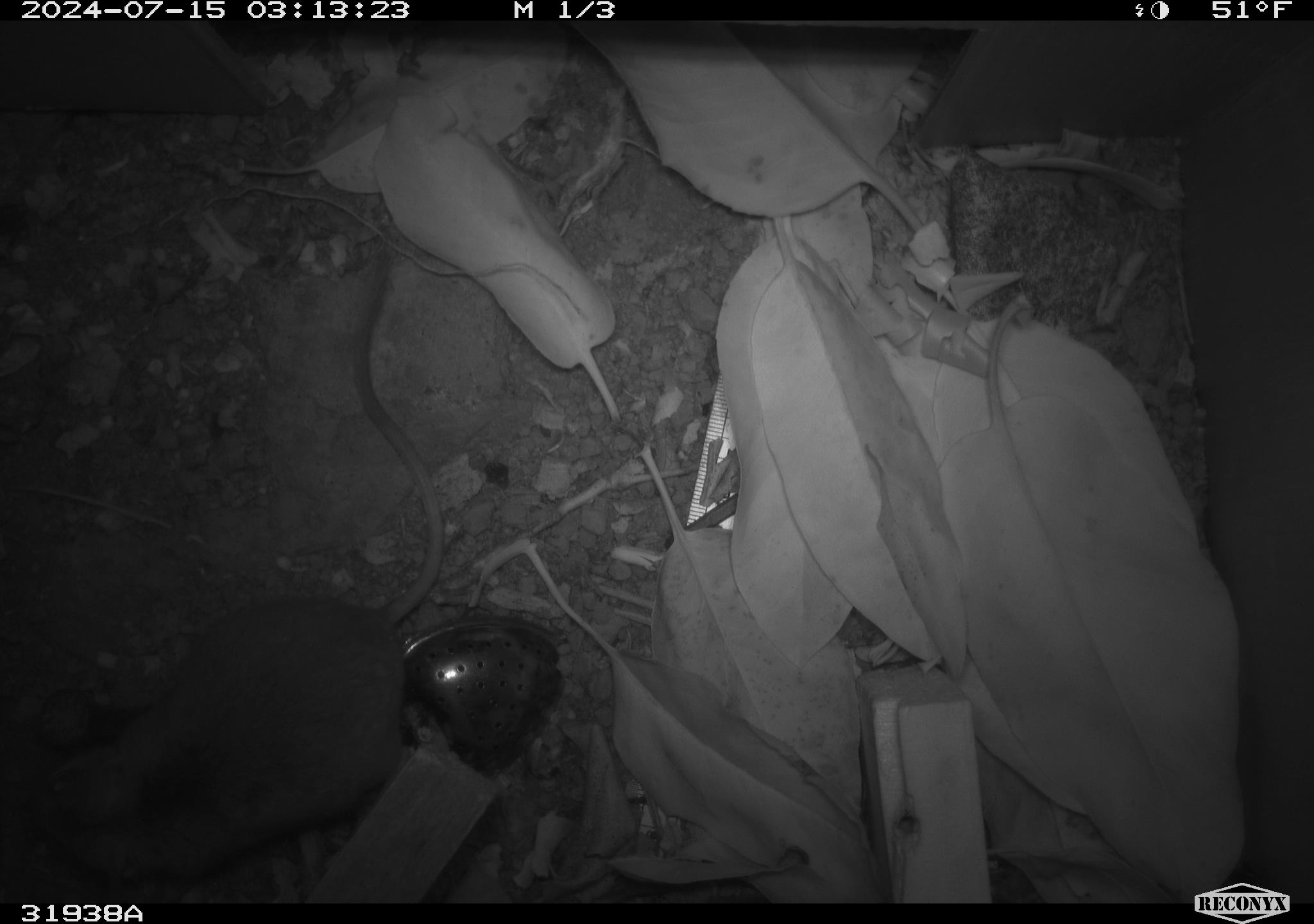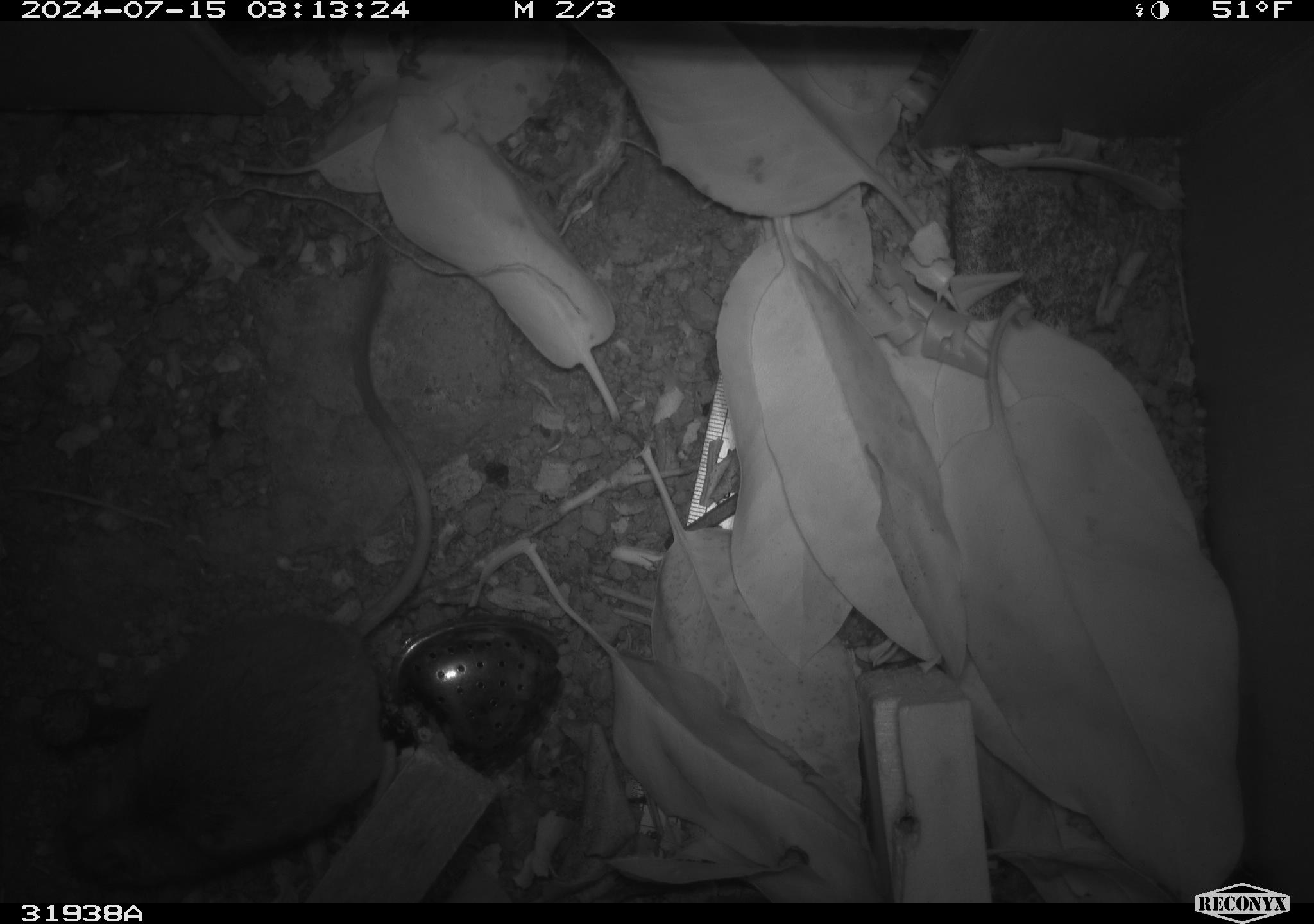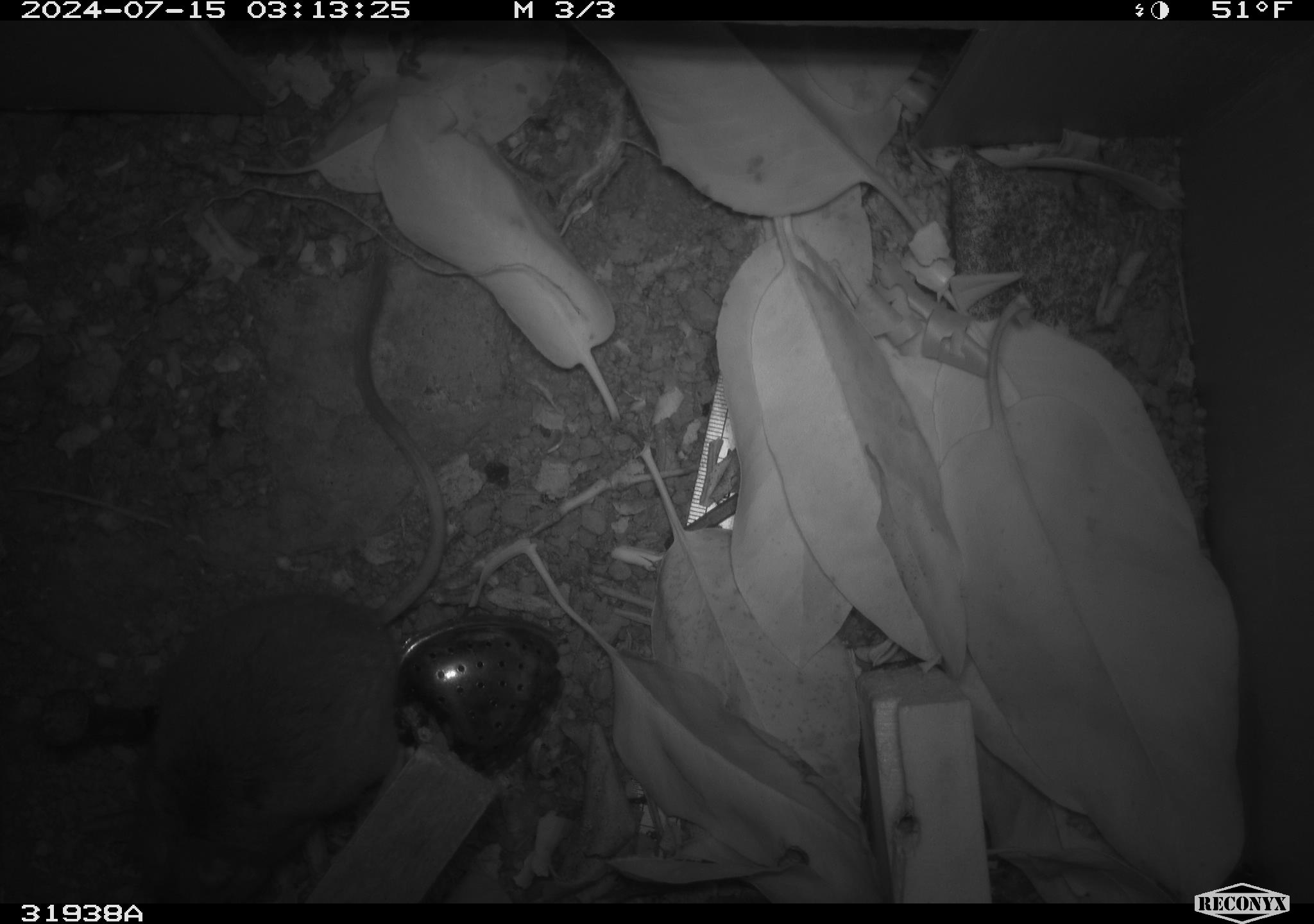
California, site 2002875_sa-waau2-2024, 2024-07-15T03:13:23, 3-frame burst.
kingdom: Animalia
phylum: Chordata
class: Mammalia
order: Rodentia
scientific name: Rodentia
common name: rodent